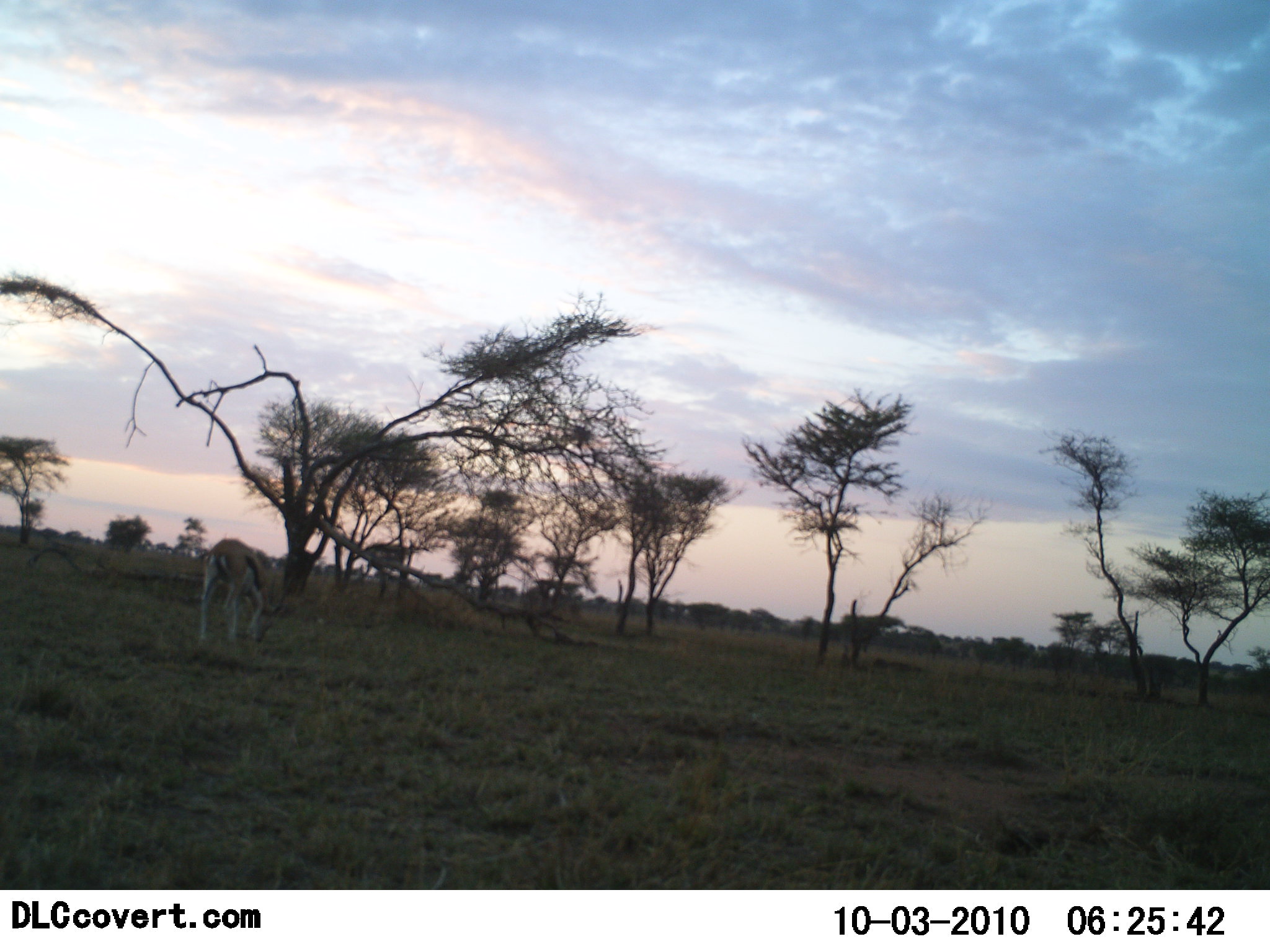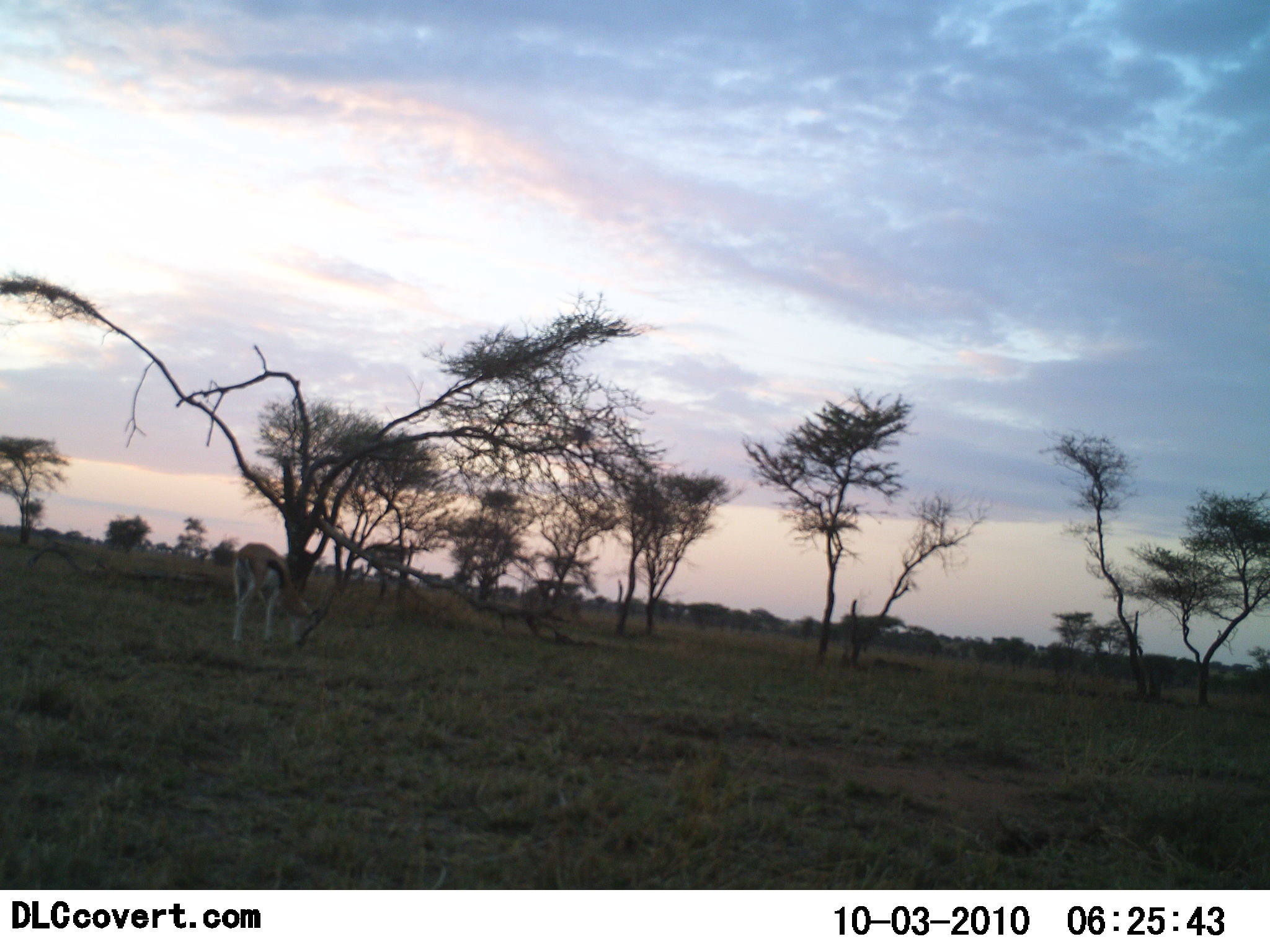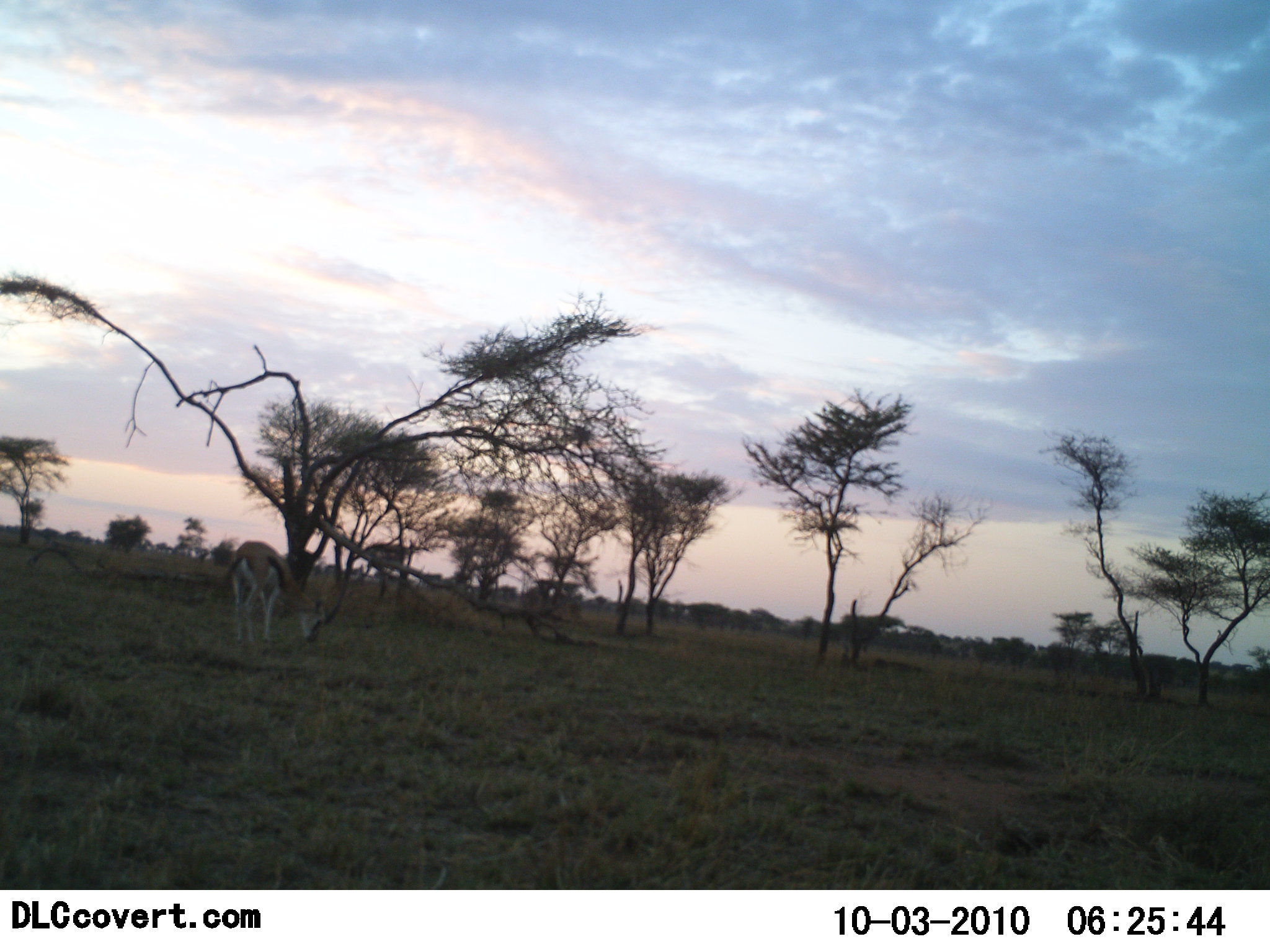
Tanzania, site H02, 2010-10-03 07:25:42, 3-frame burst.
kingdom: Animalia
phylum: Chordata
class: Mammalia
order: Artiodactyla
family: Bovidae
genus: Eudorcas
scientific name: Eudorcas thomsonii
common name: thomson's gazelle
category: gazellethomsons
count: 1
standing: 23%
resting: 0%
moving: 0%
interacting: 0%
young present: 0%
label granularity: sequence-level